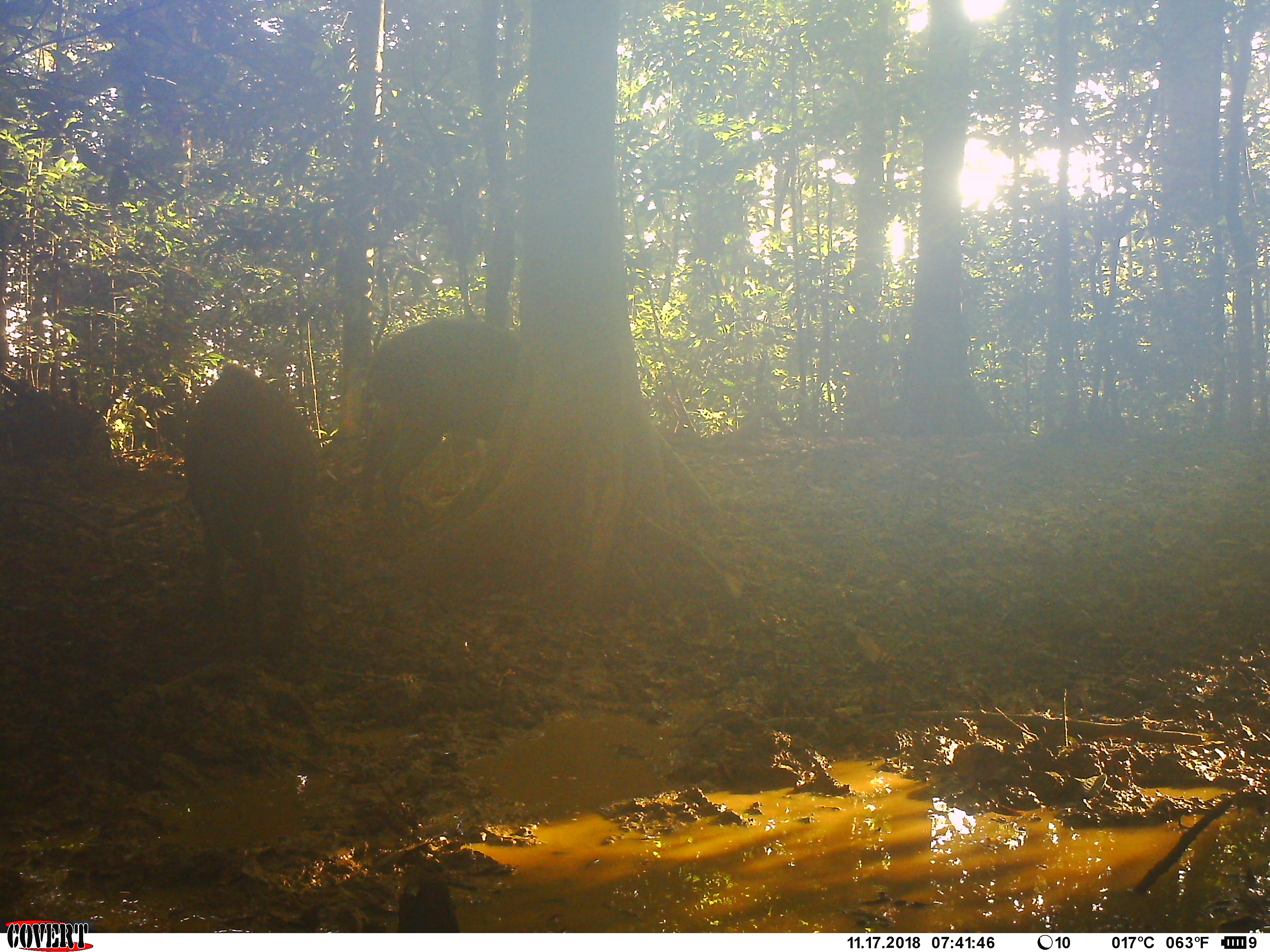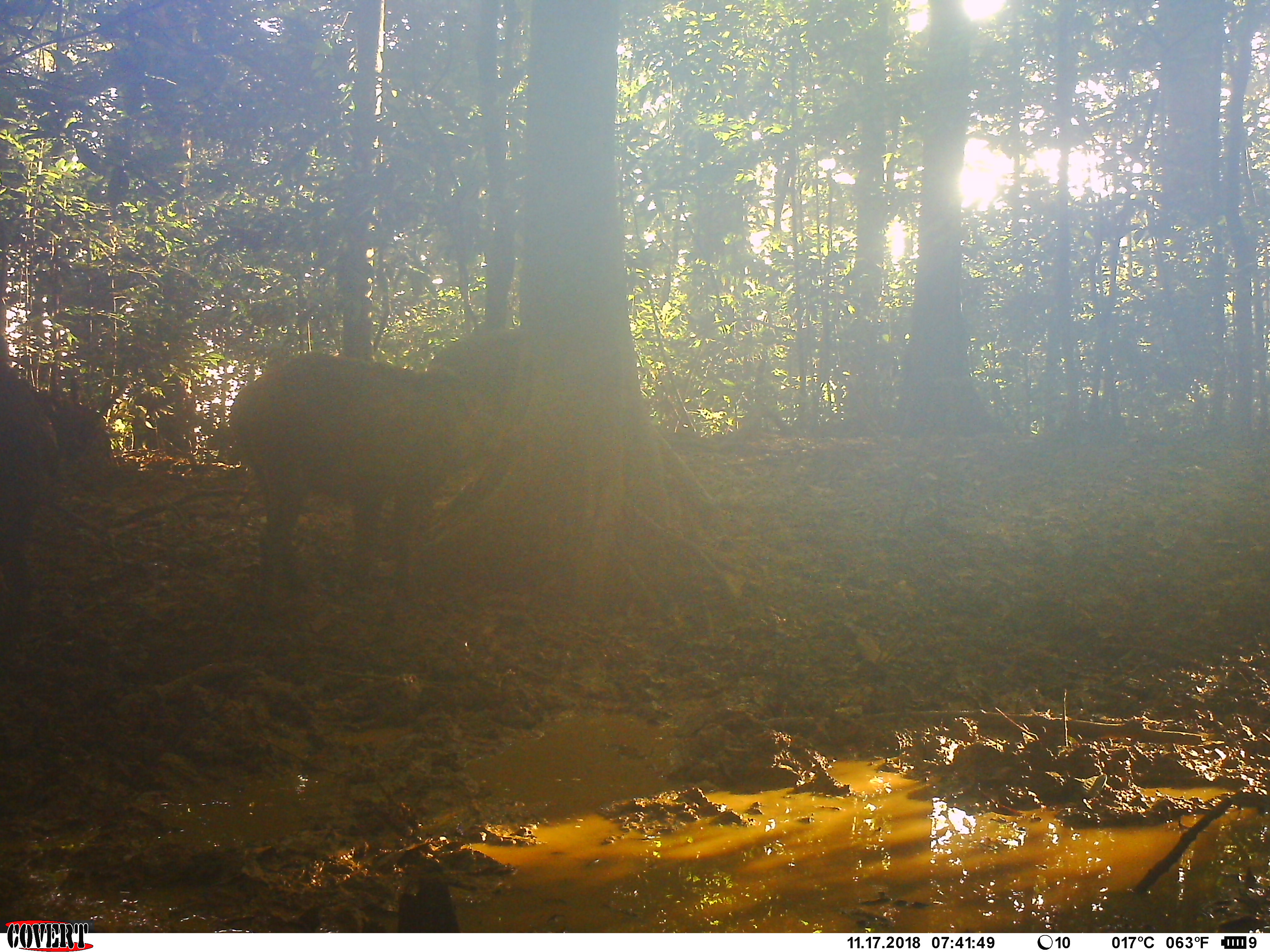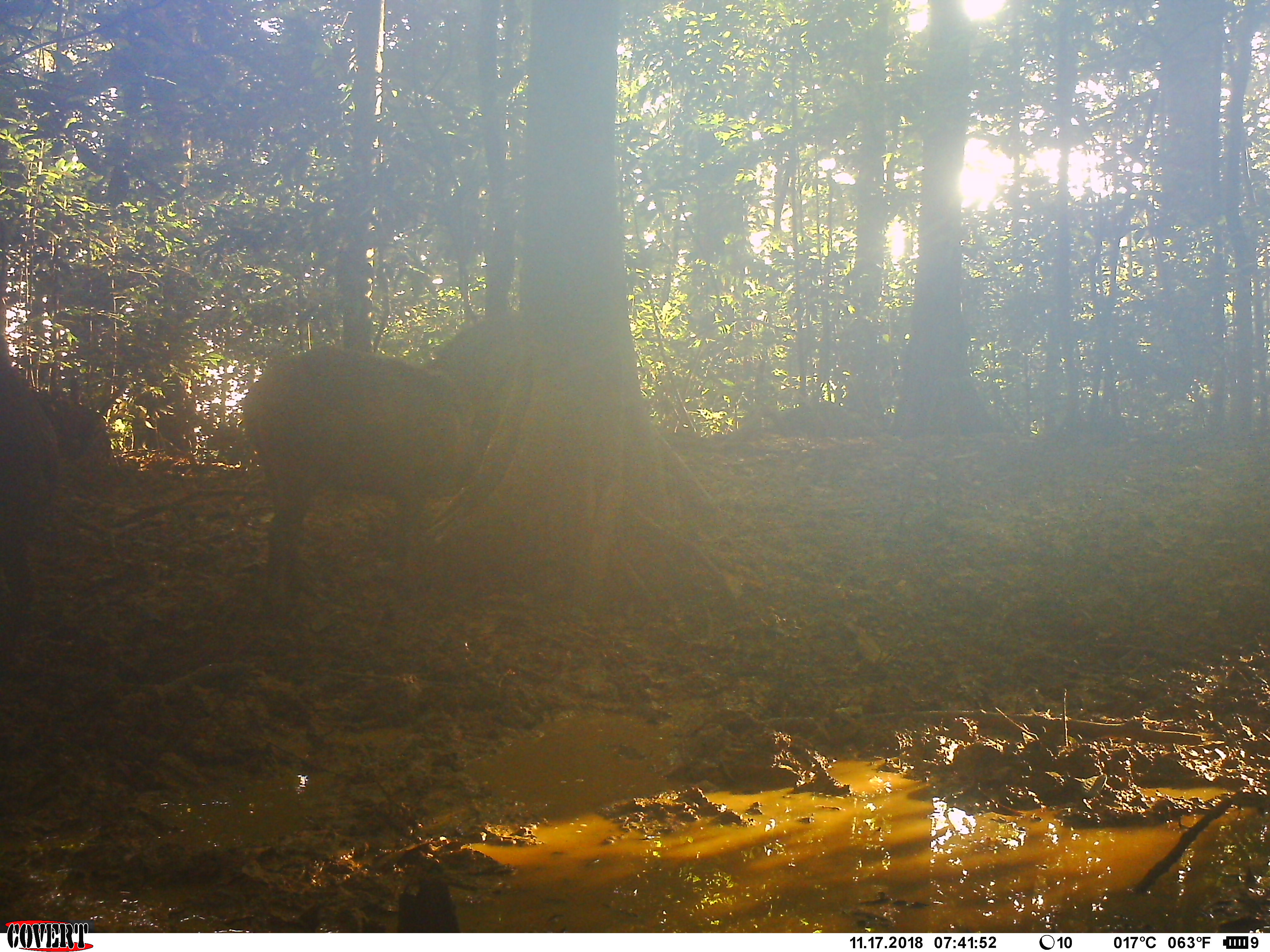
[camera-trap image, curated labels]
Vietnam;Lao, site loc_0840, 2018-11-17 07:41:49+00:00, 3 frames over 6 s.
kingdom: Animalia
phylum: Chordata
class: Mammalia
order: Artiodactyla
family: Suidae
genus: Sus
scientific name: Sus scrofa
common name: eurasian wild pig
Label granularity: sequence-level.